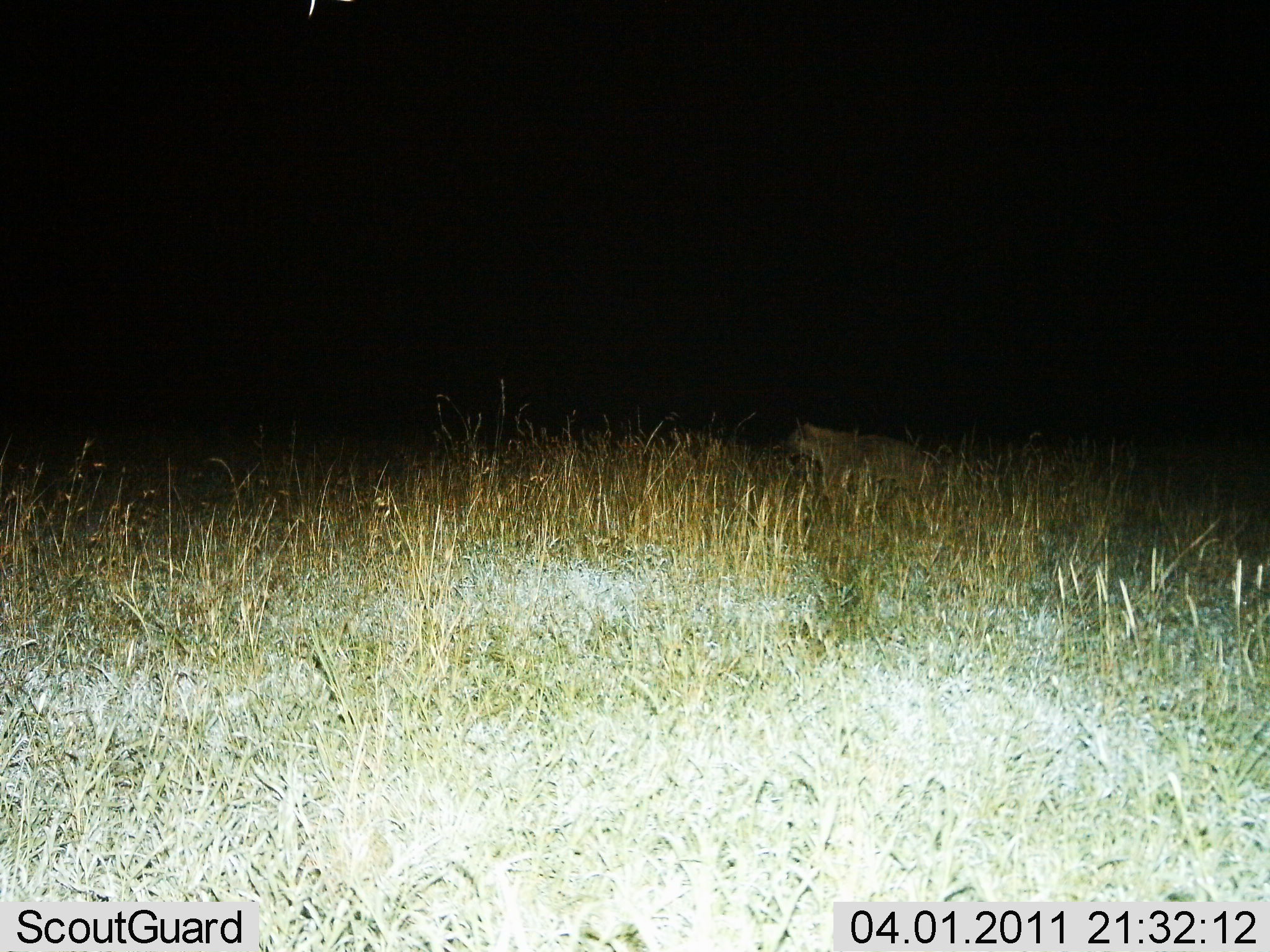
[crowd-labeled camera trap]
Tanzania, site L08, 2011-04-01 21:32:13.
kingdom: Animalia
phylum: Chordata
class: Mammalia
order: Carnivora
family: Hyaenidae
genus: Crocuta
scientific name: Crocuta crocuta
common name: spotted hyena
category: hyenaspotted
Hyenaspotted (spotted hyena) (Crocuta crocuta), count 1. Behavior (volunteer vote fractions): standing 60%, resting 0%, moving 40%, interacting 0%. Young present (vote fraction): 0%. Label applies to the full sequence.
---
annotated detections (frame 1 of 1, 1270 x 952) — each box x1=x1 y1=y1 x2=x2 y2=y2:
animal: x1=777 y1=418 x2=962 y2=542